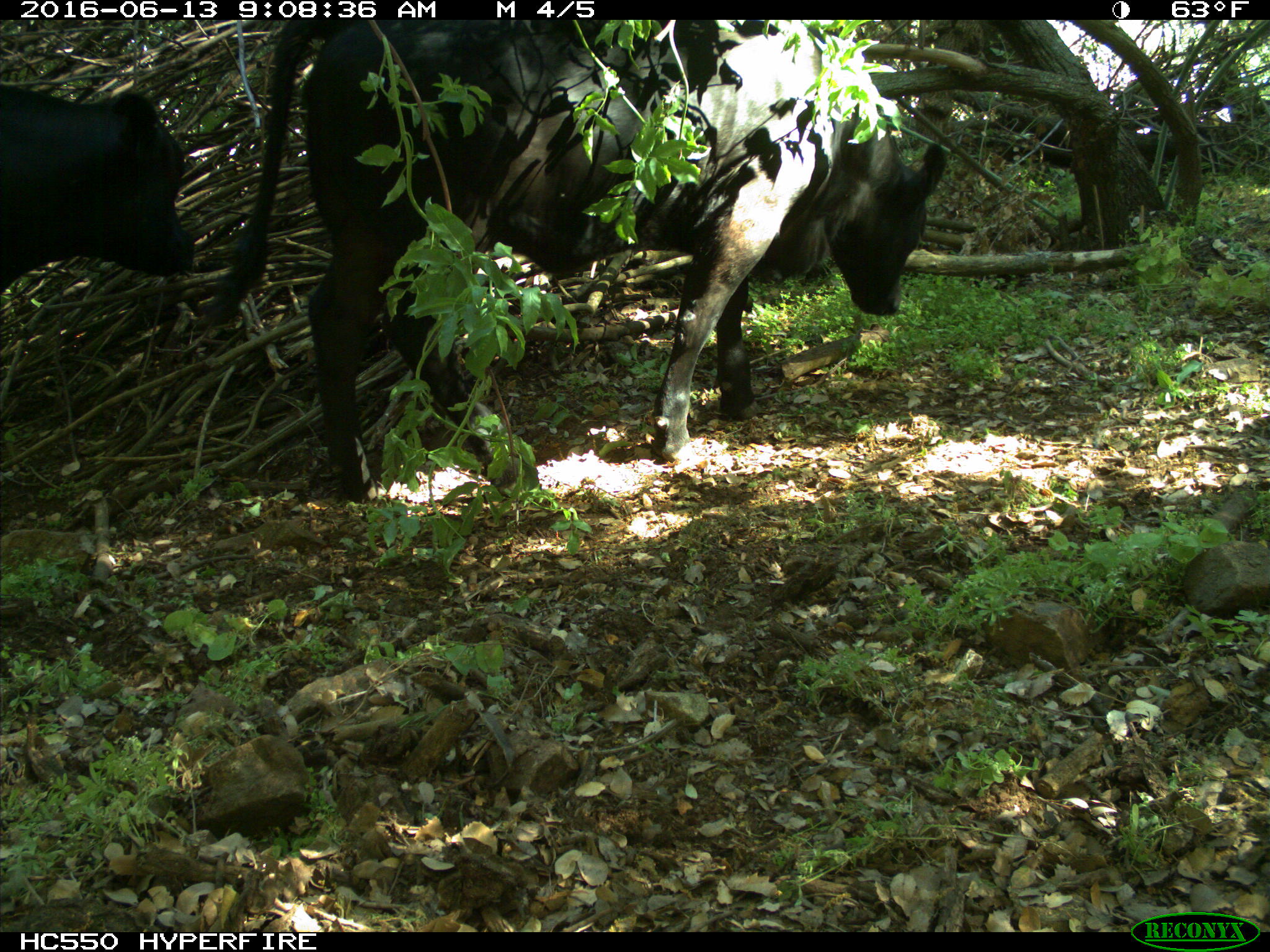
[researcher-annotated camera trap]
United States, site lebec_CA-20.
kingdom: Animalia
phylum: Chordata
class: Mammalia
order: Artiodactyla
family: Bovidae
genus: Bos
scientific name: Bos taurus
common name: domestic cow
Bos taurus (domestic cow).